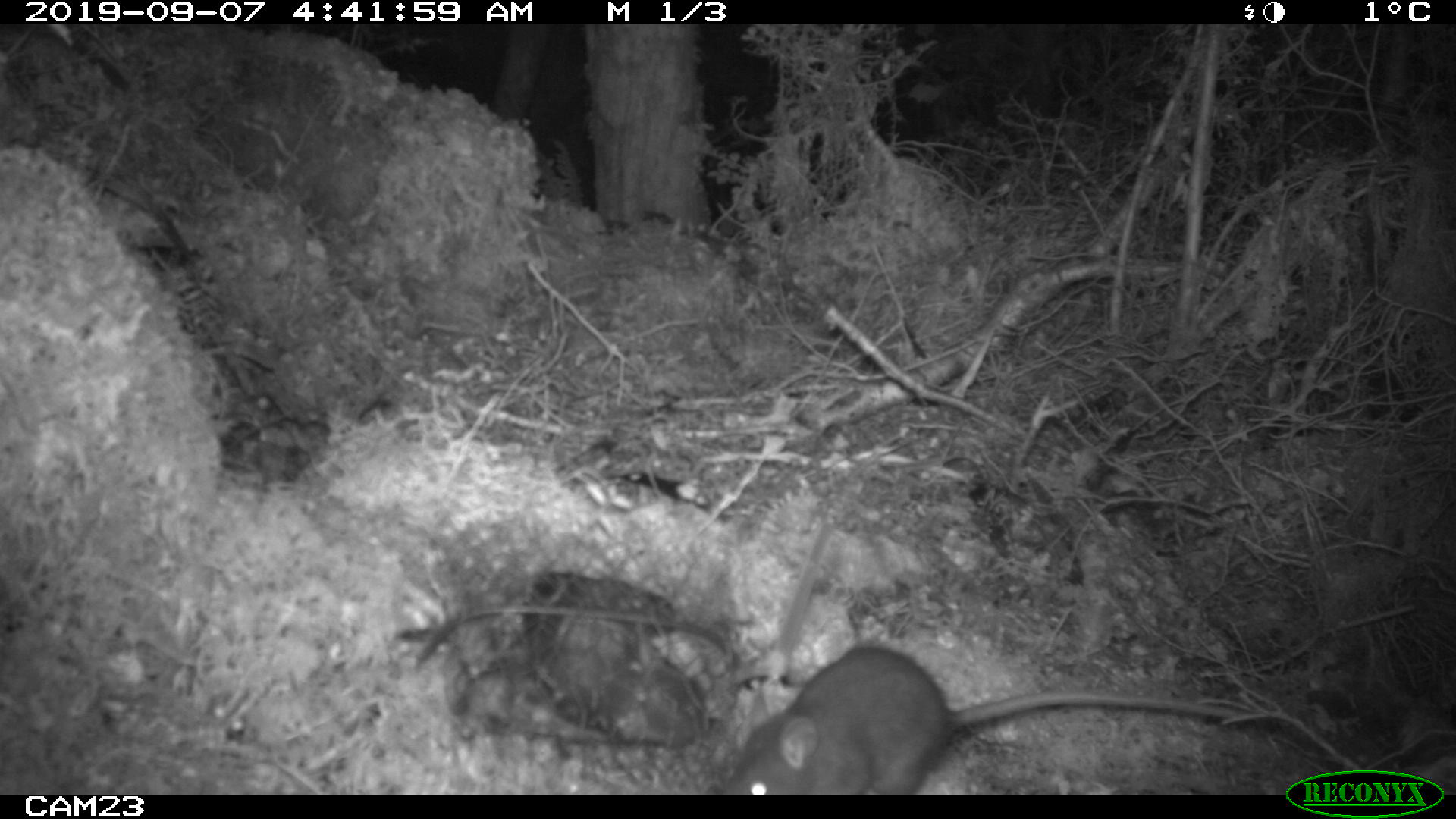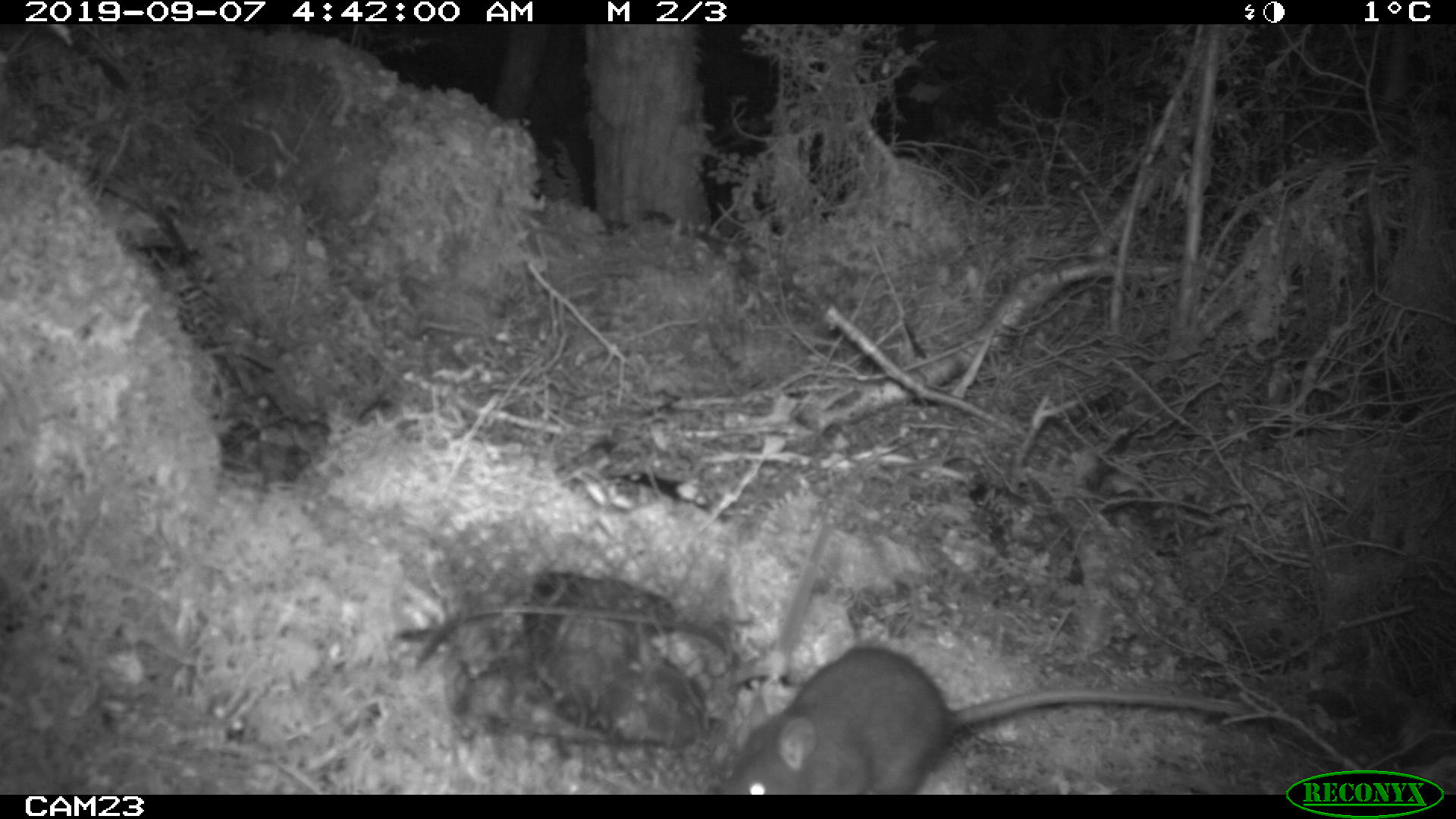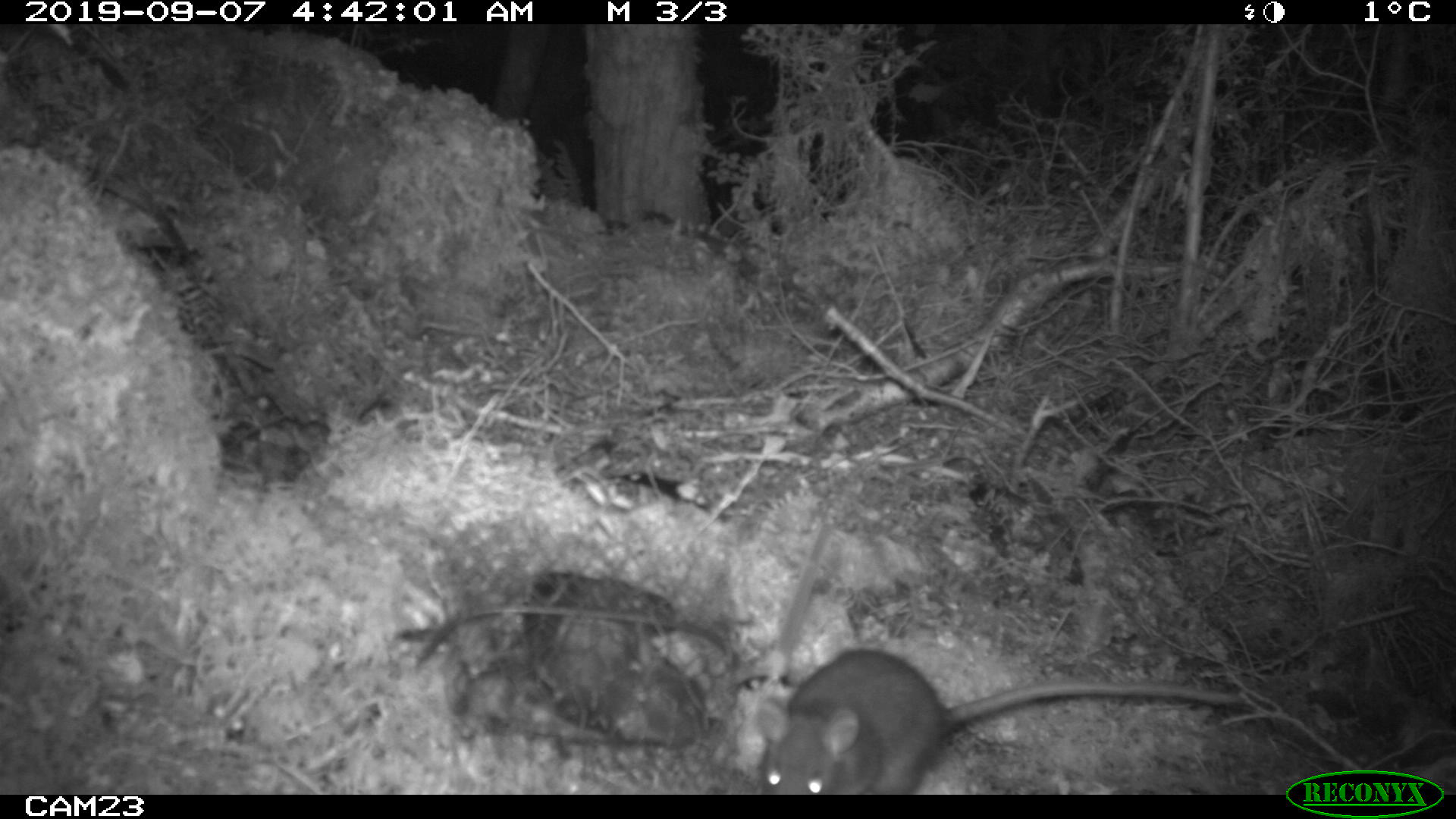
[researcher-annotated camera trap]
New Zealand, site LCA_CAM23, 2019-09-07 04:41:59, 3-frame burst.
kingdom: Animalia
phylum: Chordata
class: Mammalia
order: Rodentia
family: Muridae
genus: Rattus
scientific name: Rattus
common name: rat